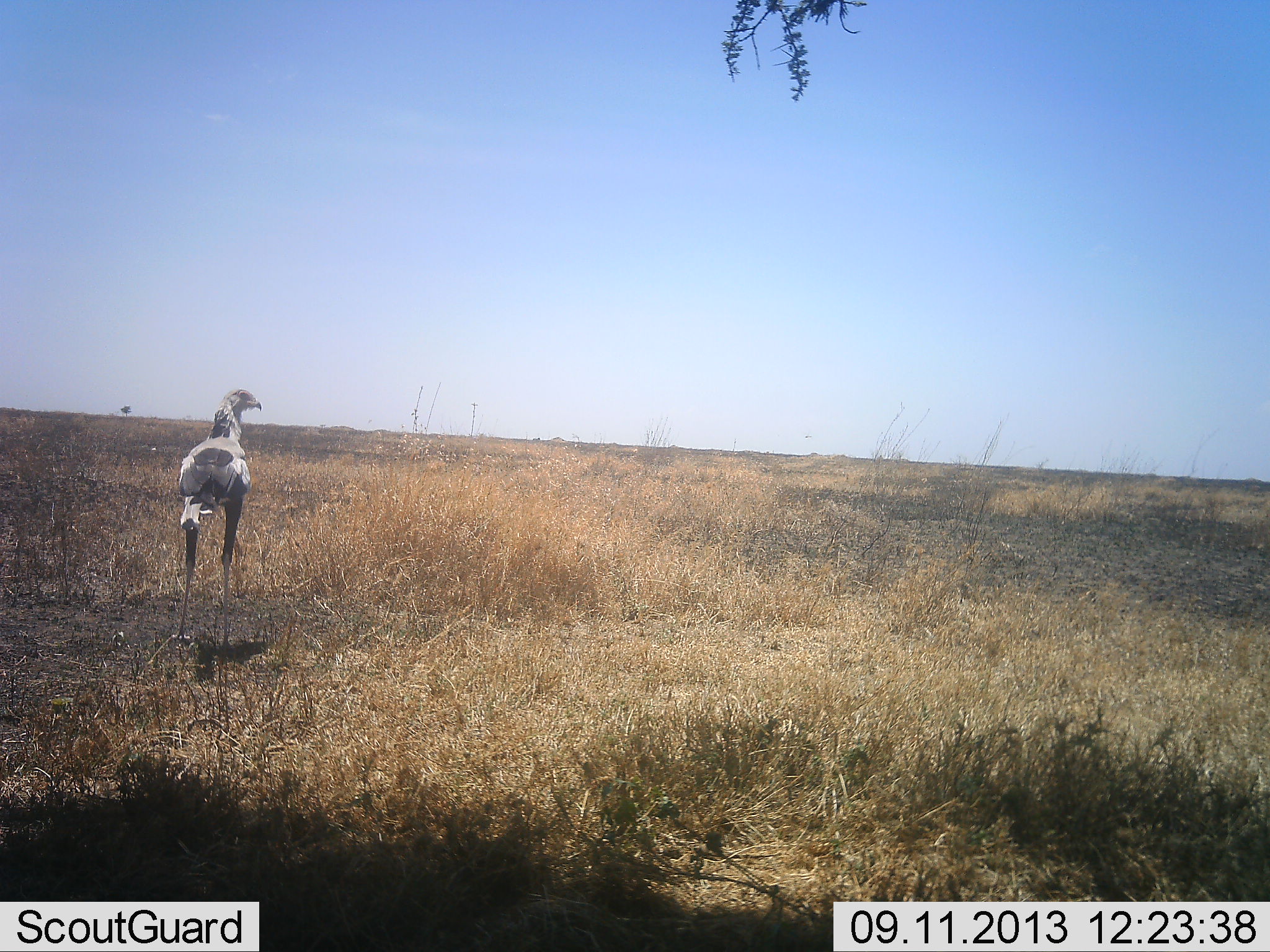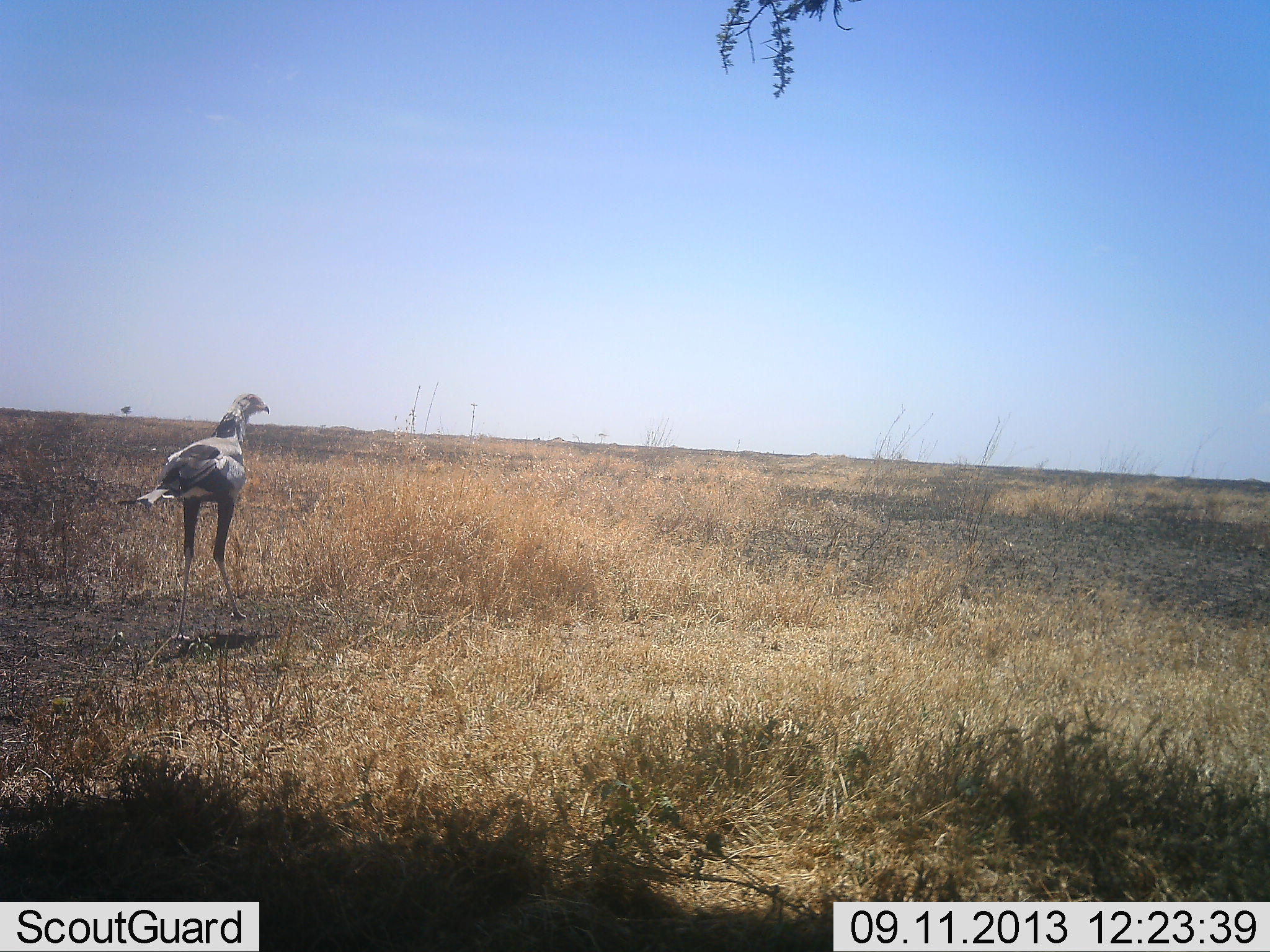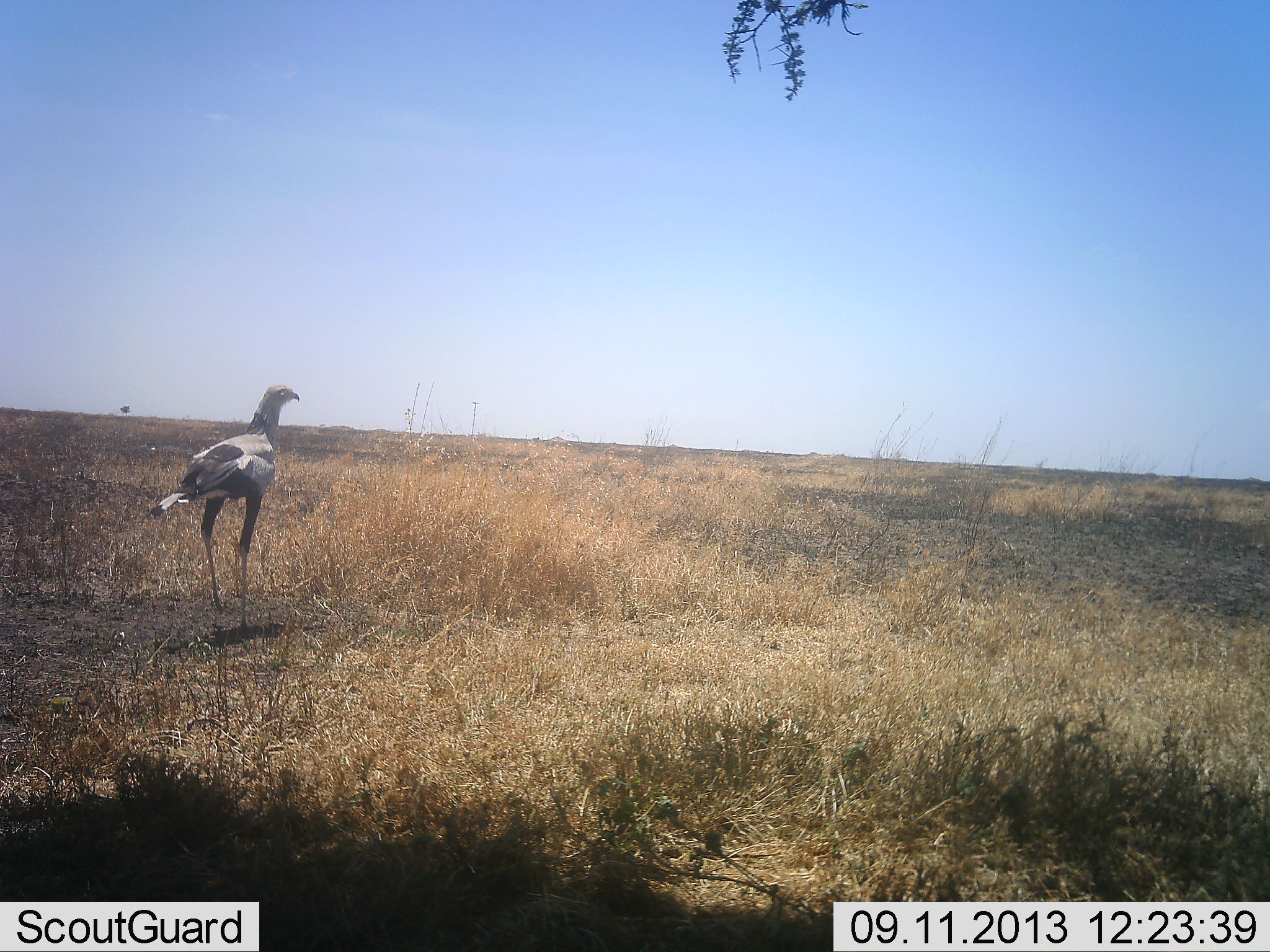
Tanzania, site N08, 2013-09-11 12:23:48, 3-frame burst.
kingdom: Animalia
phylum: Chordata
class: Aves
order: Accipitriformes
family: Sagittariidae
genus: Sagittarius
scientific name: Sagittarius serpentarius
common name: secretary bird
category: secretarybird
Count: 1.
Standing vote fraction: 33%.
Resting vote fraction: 0%.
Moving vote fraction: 67%.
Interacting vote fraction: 0%.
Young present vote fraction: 0%.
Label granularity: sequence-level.